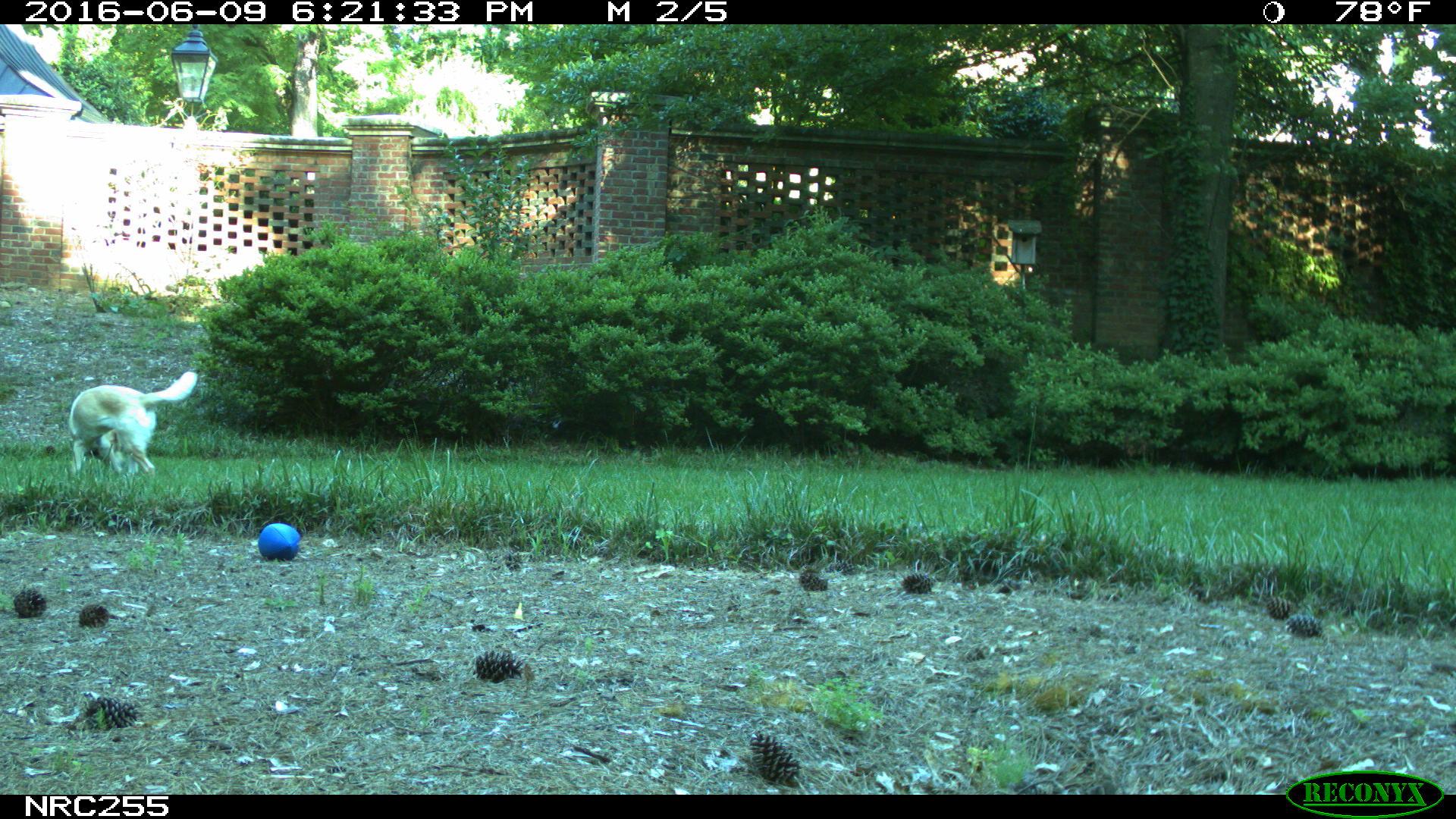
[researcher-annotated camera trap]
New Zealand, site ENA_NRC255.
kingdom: Animalia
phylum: Chordata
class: Mammalia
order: Carnivora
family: Canidae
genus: Canis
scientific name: Canis familiaris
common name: domestic dog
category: dog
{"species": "dog (domestic dog) (Canis familiaris)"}